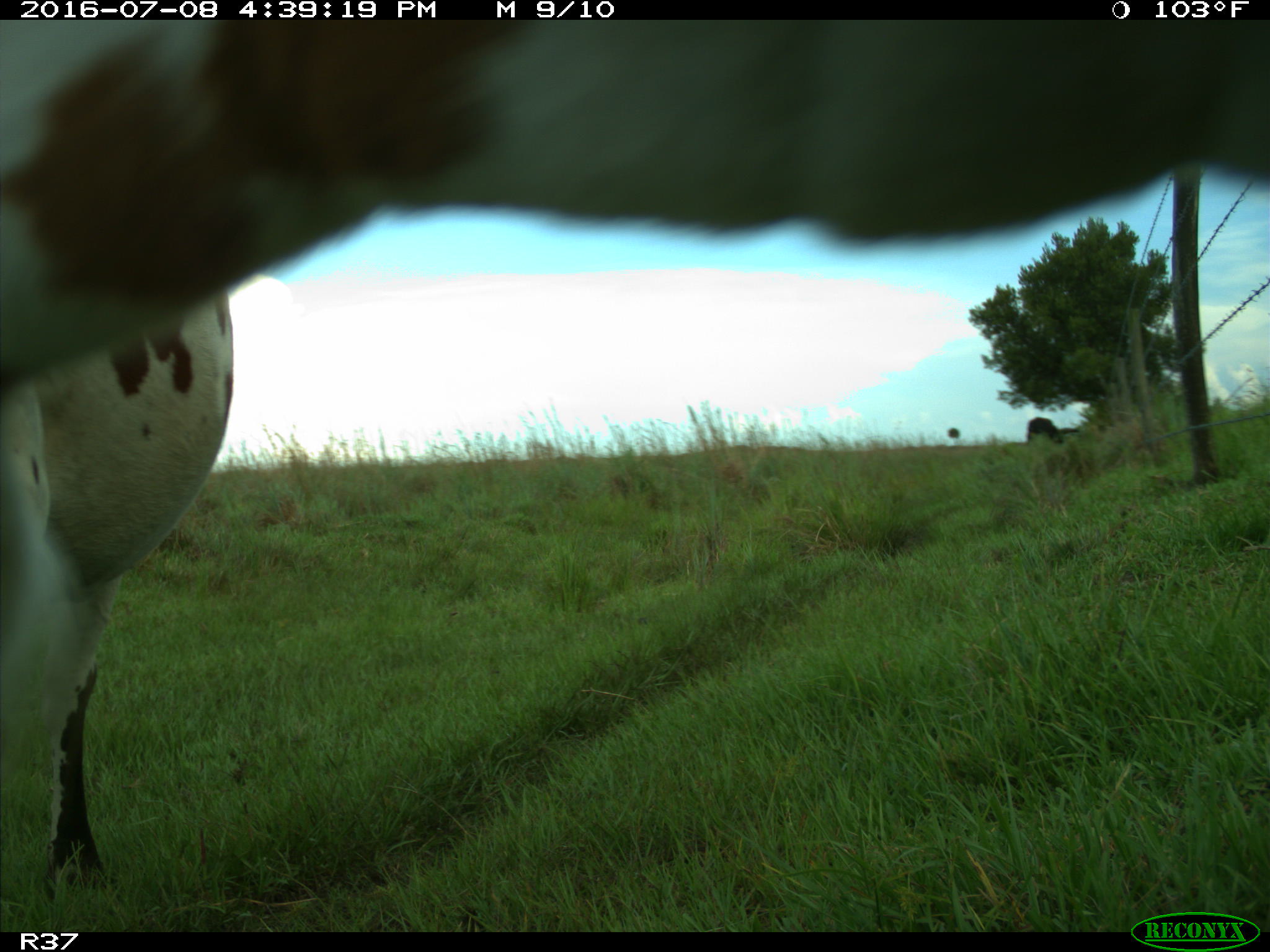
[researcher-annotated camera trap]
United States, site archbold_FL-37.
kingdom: Animalia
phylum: Chordata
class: Mammalia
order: Artiodactyla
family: Bovidae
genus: Bos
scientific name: Bos taurus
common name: domestic cow